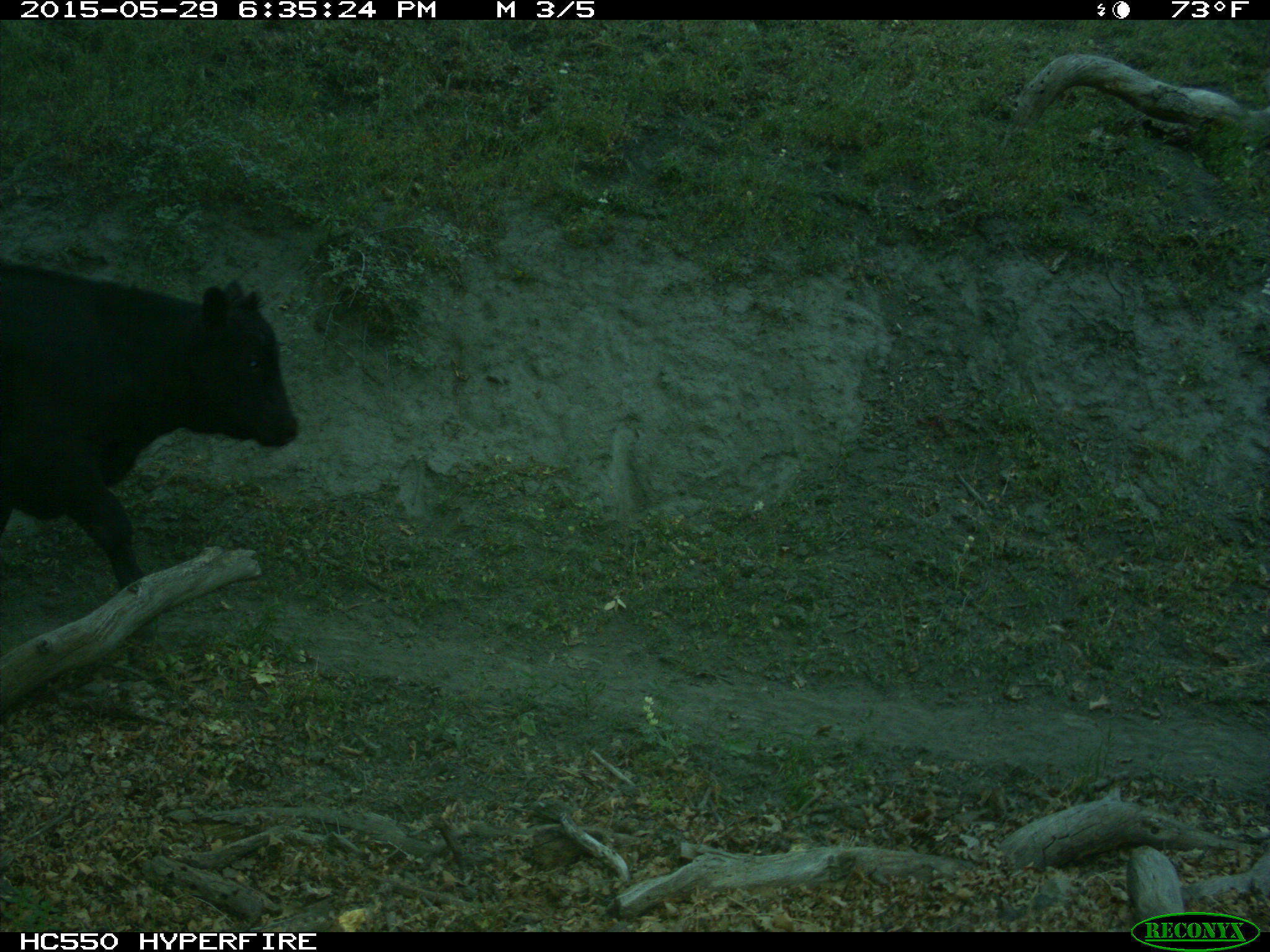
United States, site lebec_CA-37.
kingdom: Animalia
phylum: Chordata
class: Mammalia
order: Artiodactyla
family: Bovidae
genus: Bos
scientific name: Bos taurus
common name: domestic cow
Bos taurus (domestic cow).